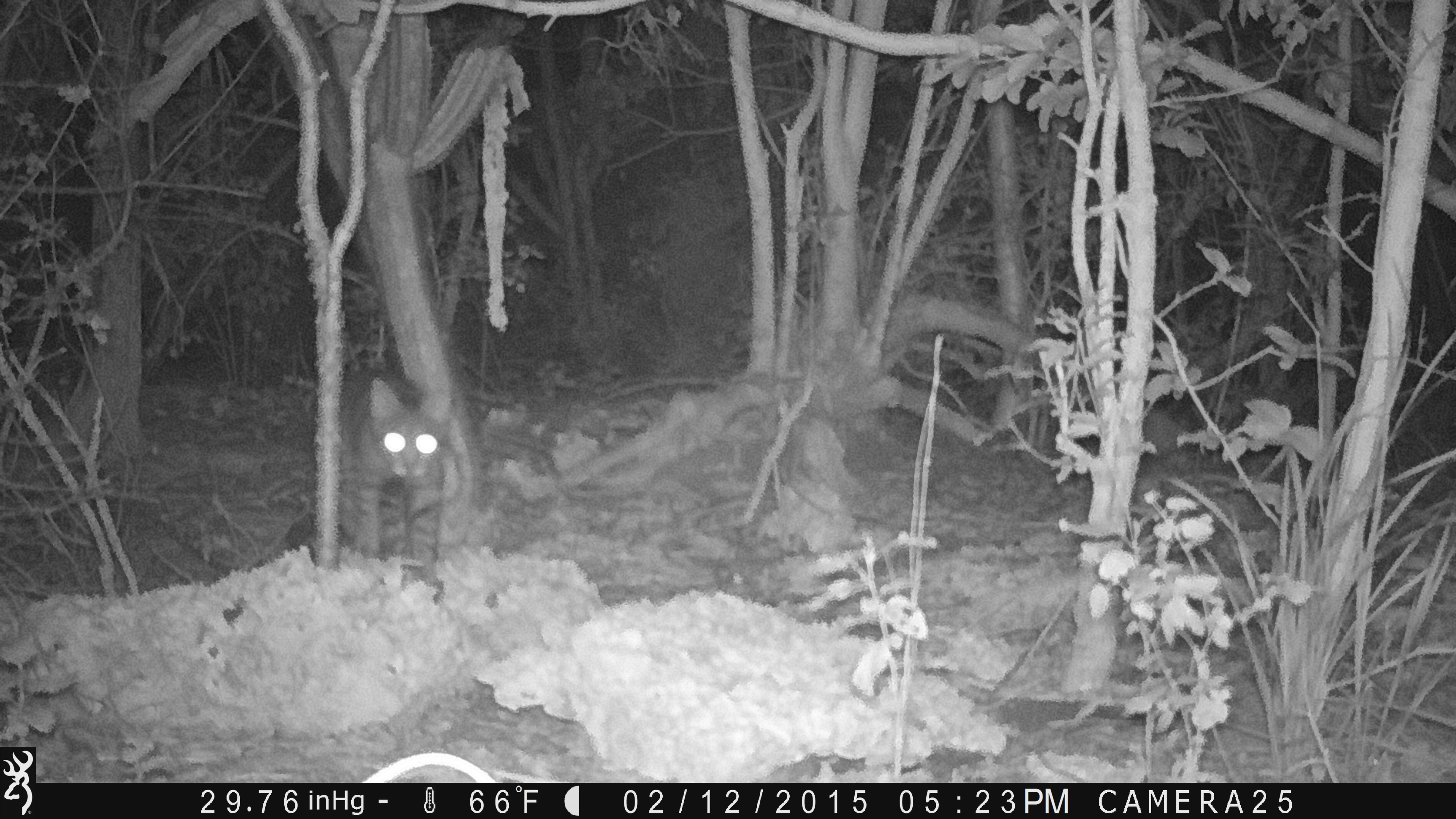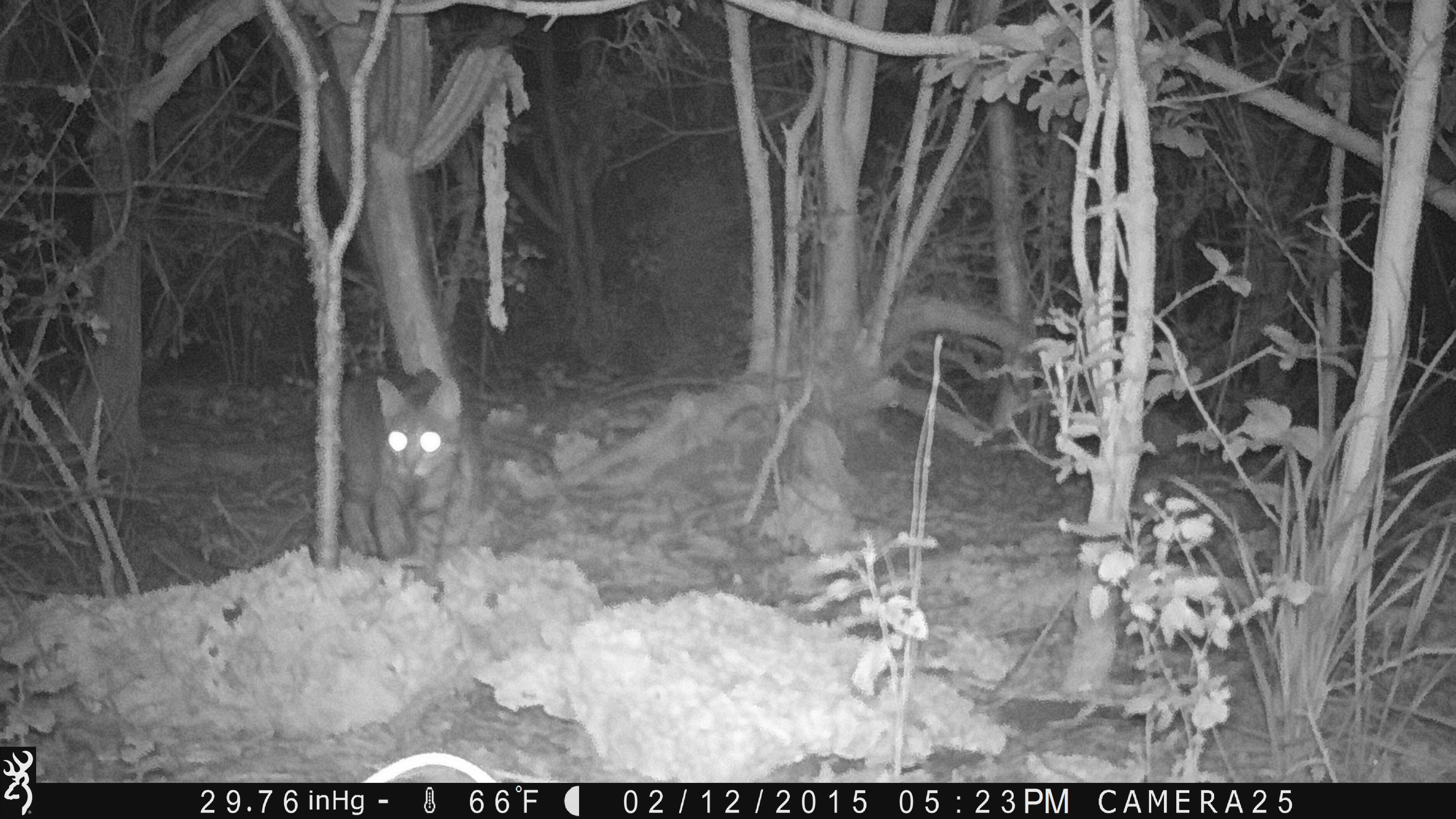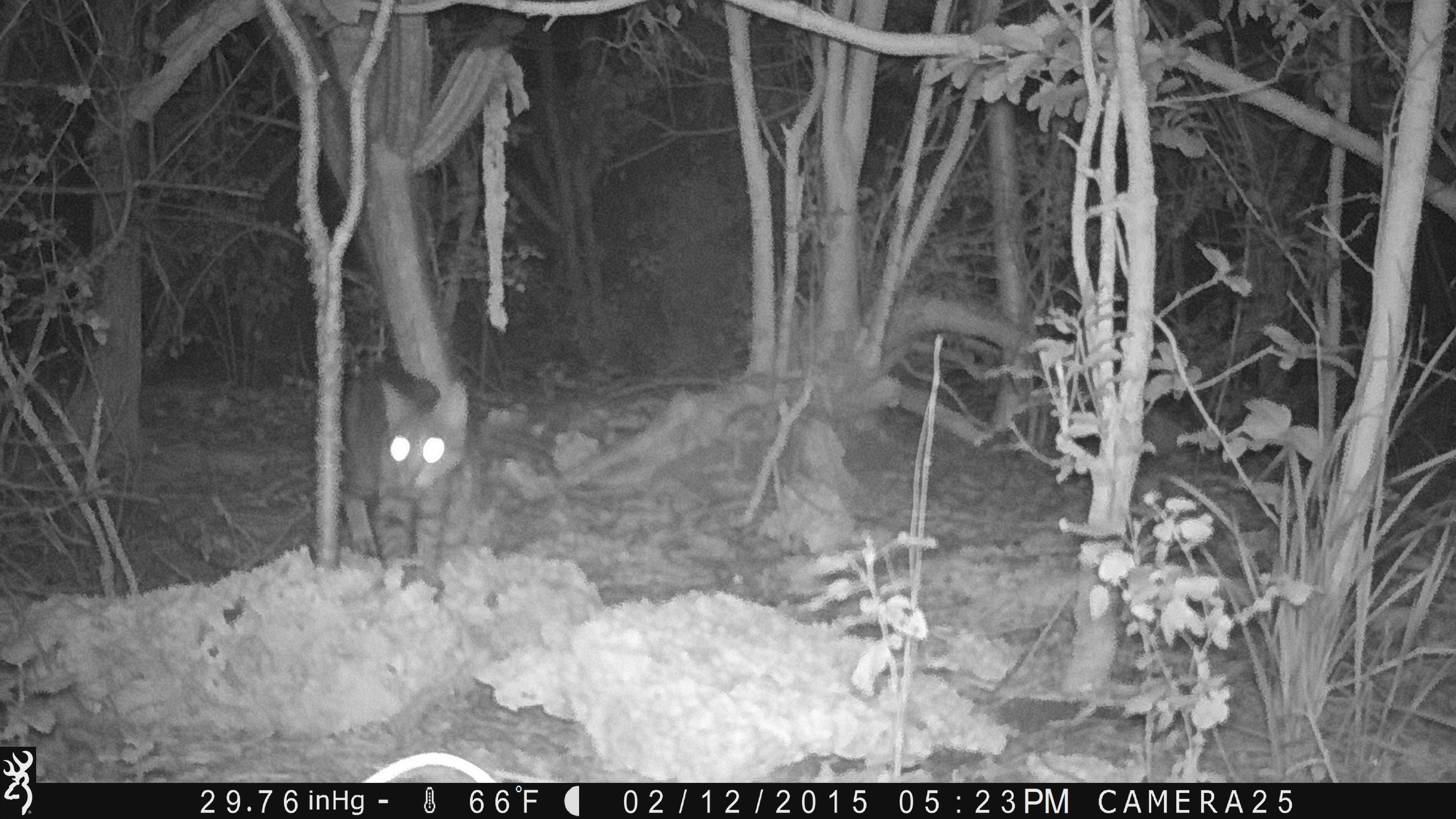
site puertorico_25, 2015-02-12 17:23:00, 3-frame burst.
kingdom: Animalia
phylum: Chordata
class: Mammalia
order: Carnivora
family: Felidae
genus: Felis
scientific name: Felis catus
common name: cat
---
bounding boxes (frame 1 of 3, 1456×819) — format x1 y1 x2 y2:
cat: 339 359 456 591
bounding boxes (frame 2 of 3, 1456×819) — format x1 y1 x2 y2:
cat: 336 361 464 585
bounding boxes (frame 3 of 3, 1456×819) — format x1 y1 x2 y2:
cat: 336 347 466 594